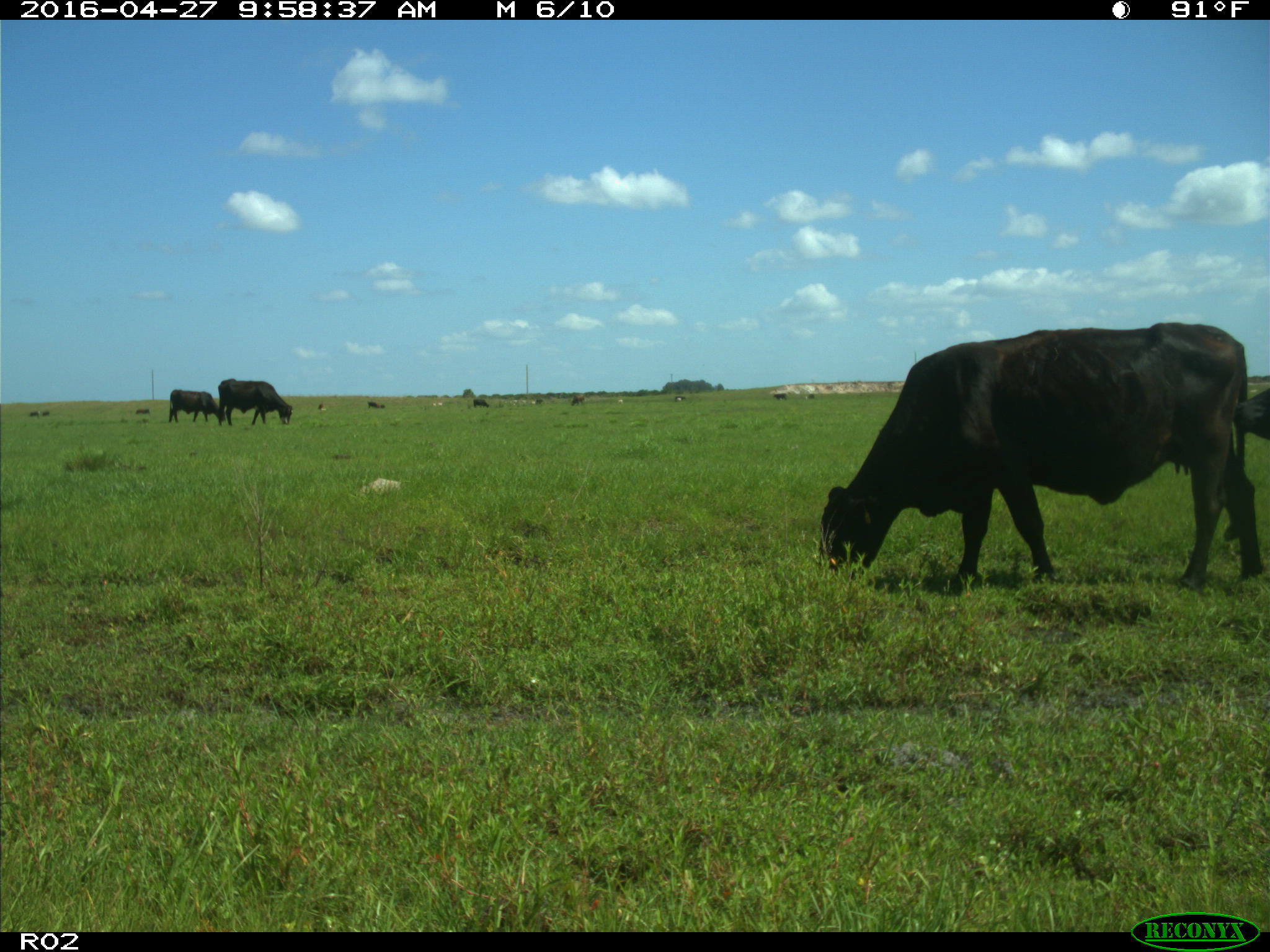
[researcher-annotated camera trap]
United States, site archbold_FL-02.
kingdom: Animalia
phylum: Chordata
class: Mammalia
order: Artiodactyla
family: Bovidae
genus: Bos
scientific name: Bos taurus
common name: domestic cow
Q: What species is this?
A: Bos taurus (domestic cow).